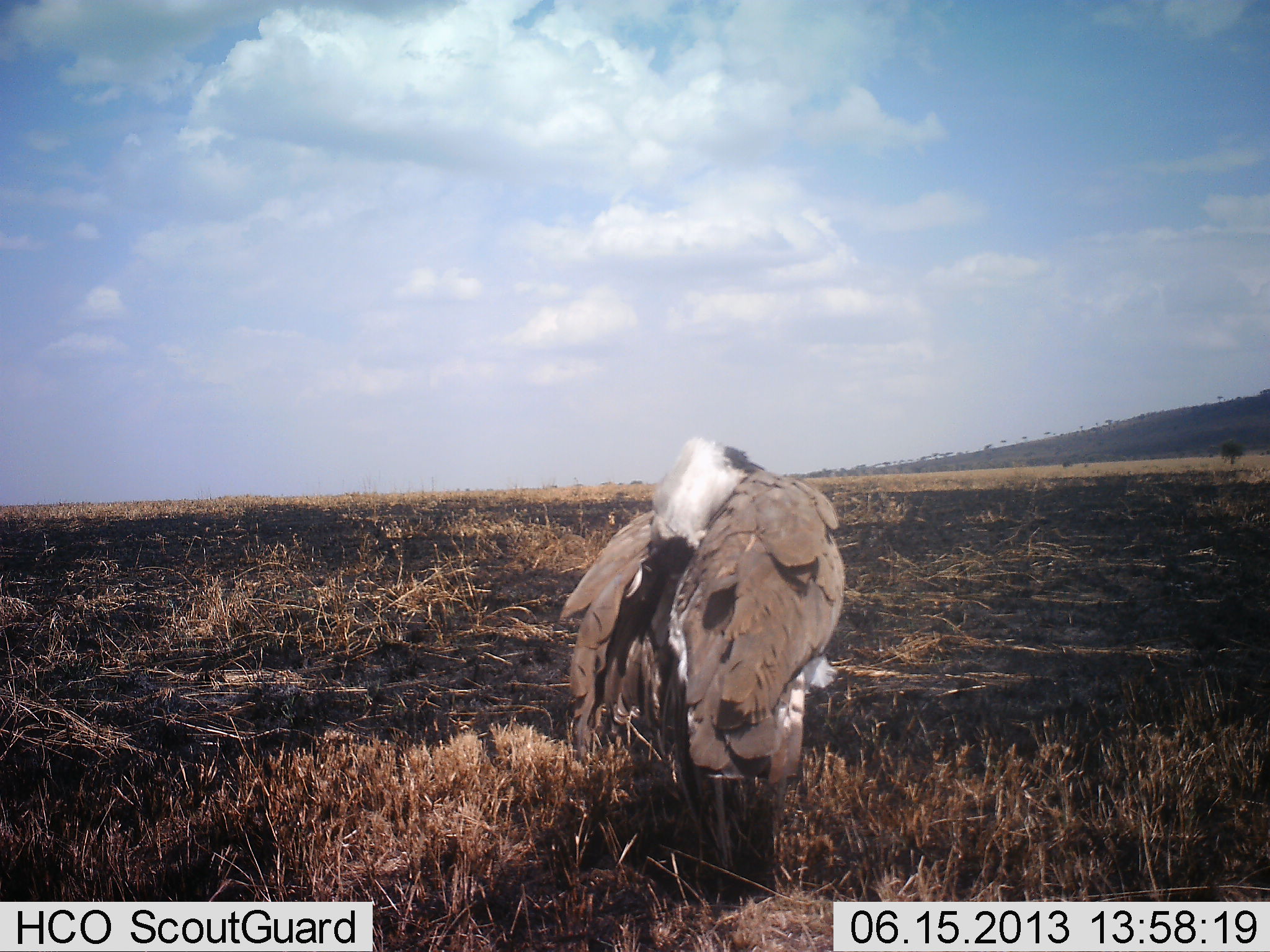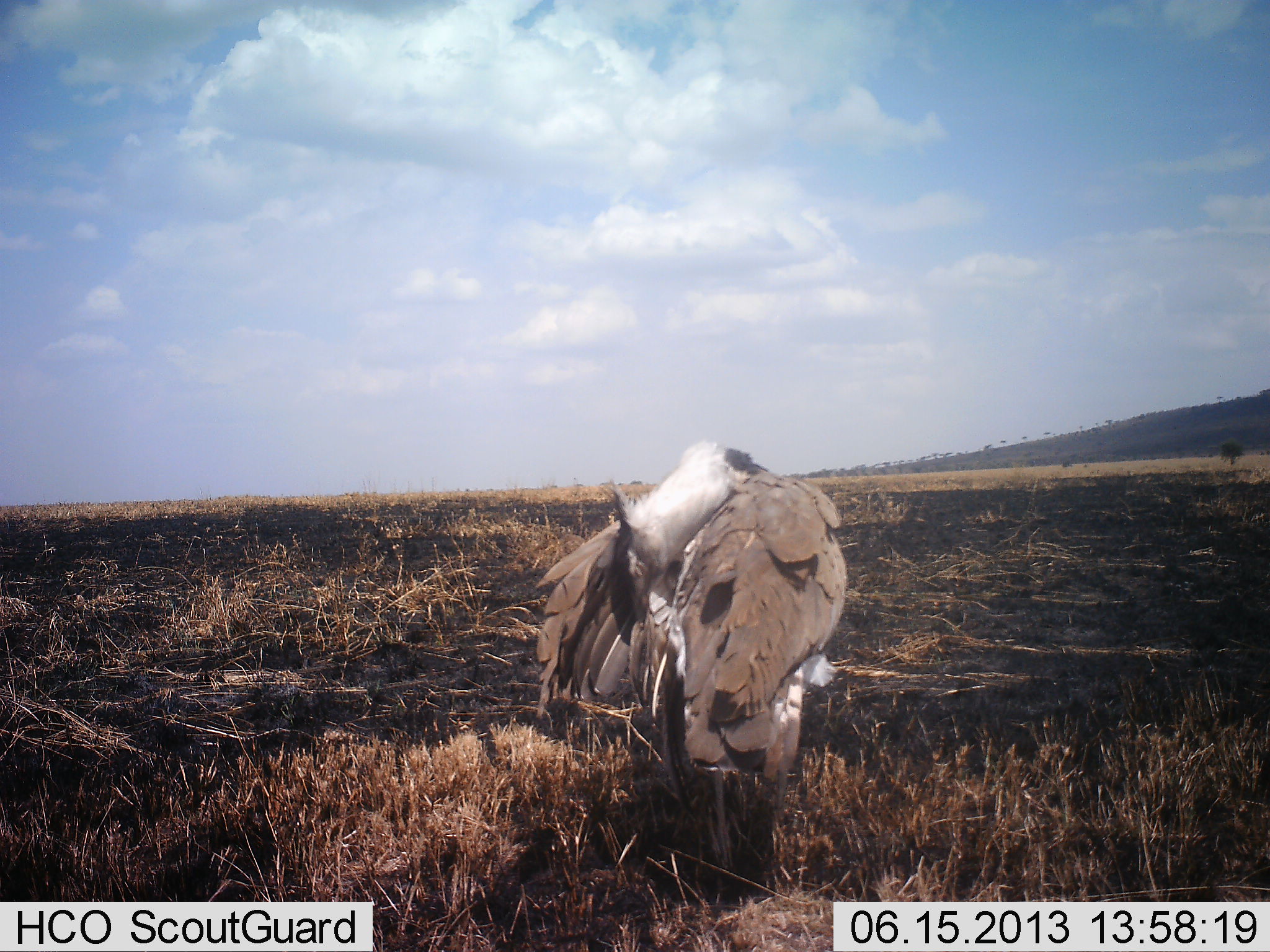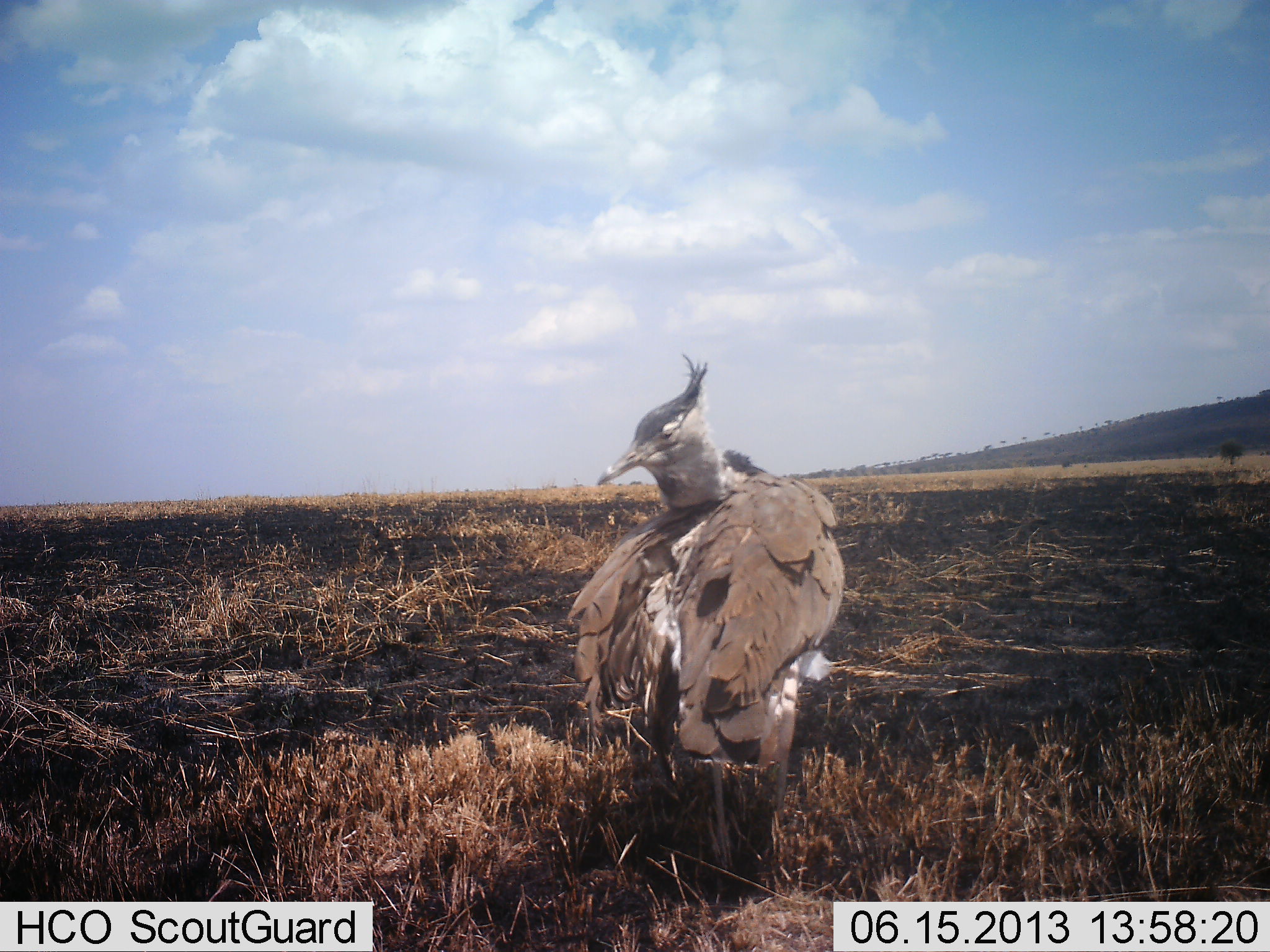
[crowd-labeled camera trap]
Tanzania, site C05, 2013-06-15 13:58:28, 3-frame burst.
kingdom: Animalia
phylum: Chordata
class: Aves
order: Otidiformes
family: Otididae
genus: Ardeotis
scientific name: Ardeotis kori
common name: kori bustard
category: koribustard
Koribustard (kori bustard) (Ardeotis kori), count 1. Behavior (volunteer vote fractions): standing 90%, resting 0%, moving 0%, interacting 20%. Young present (vote fraction): 0%. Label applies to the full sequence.